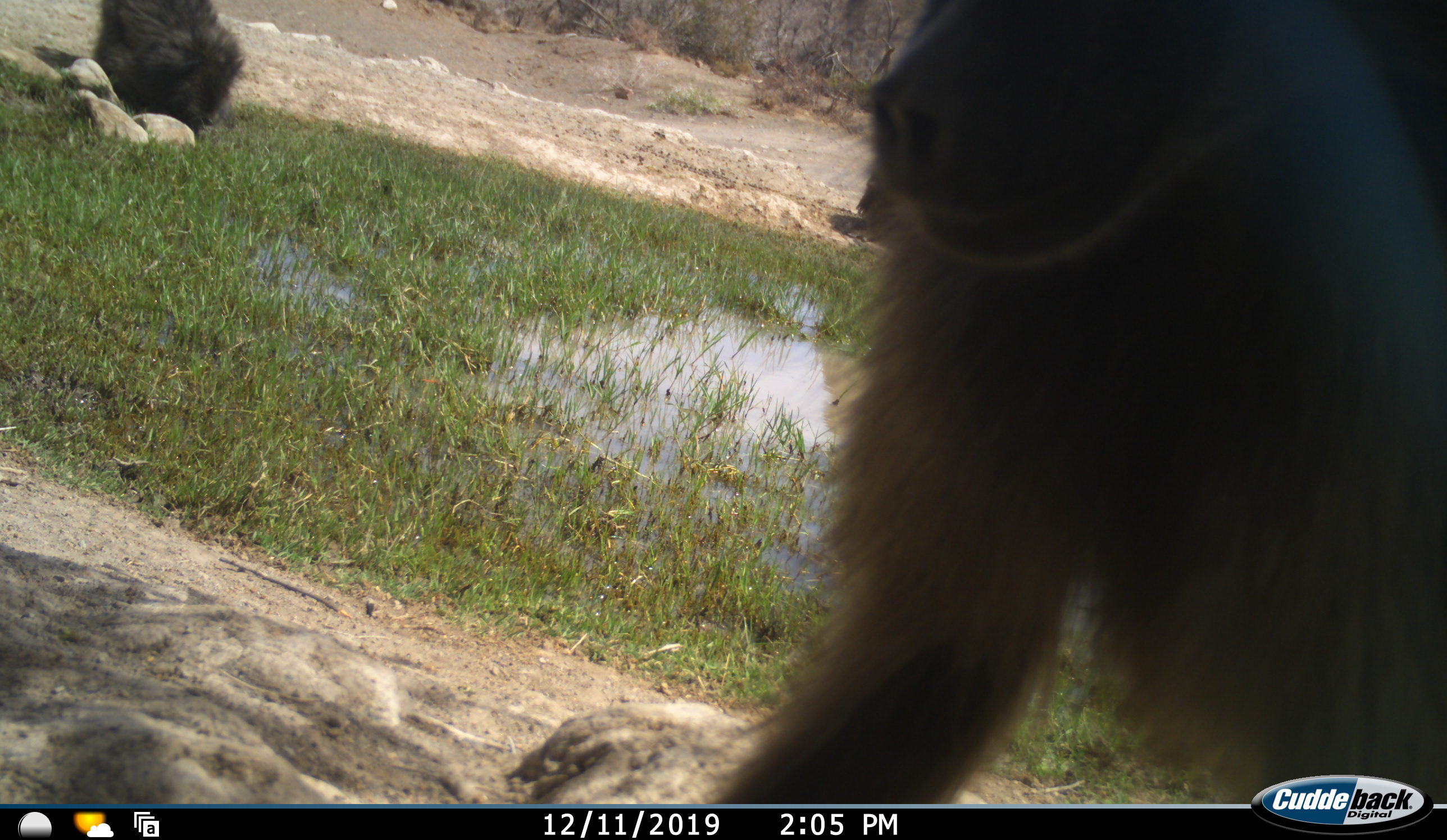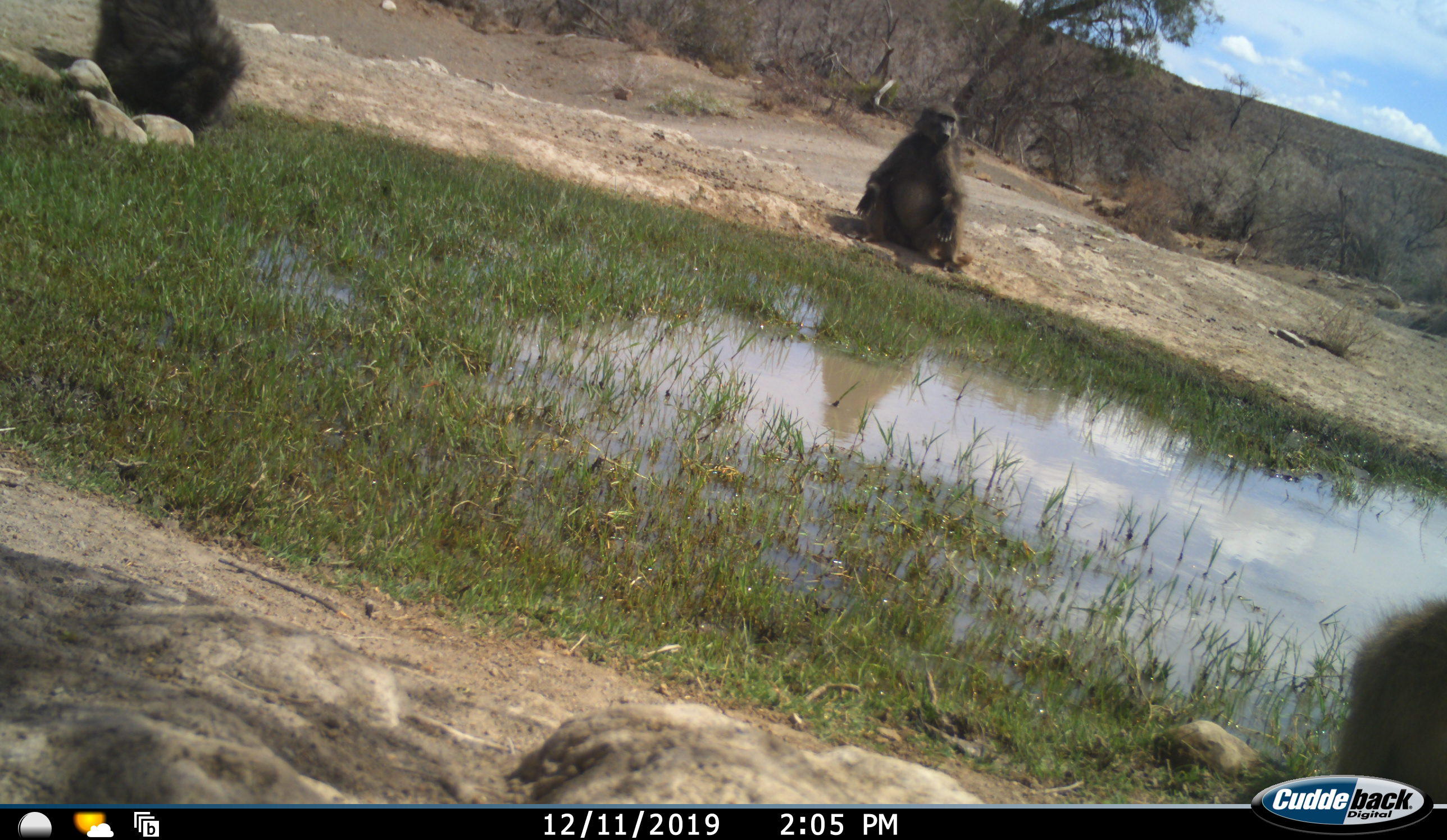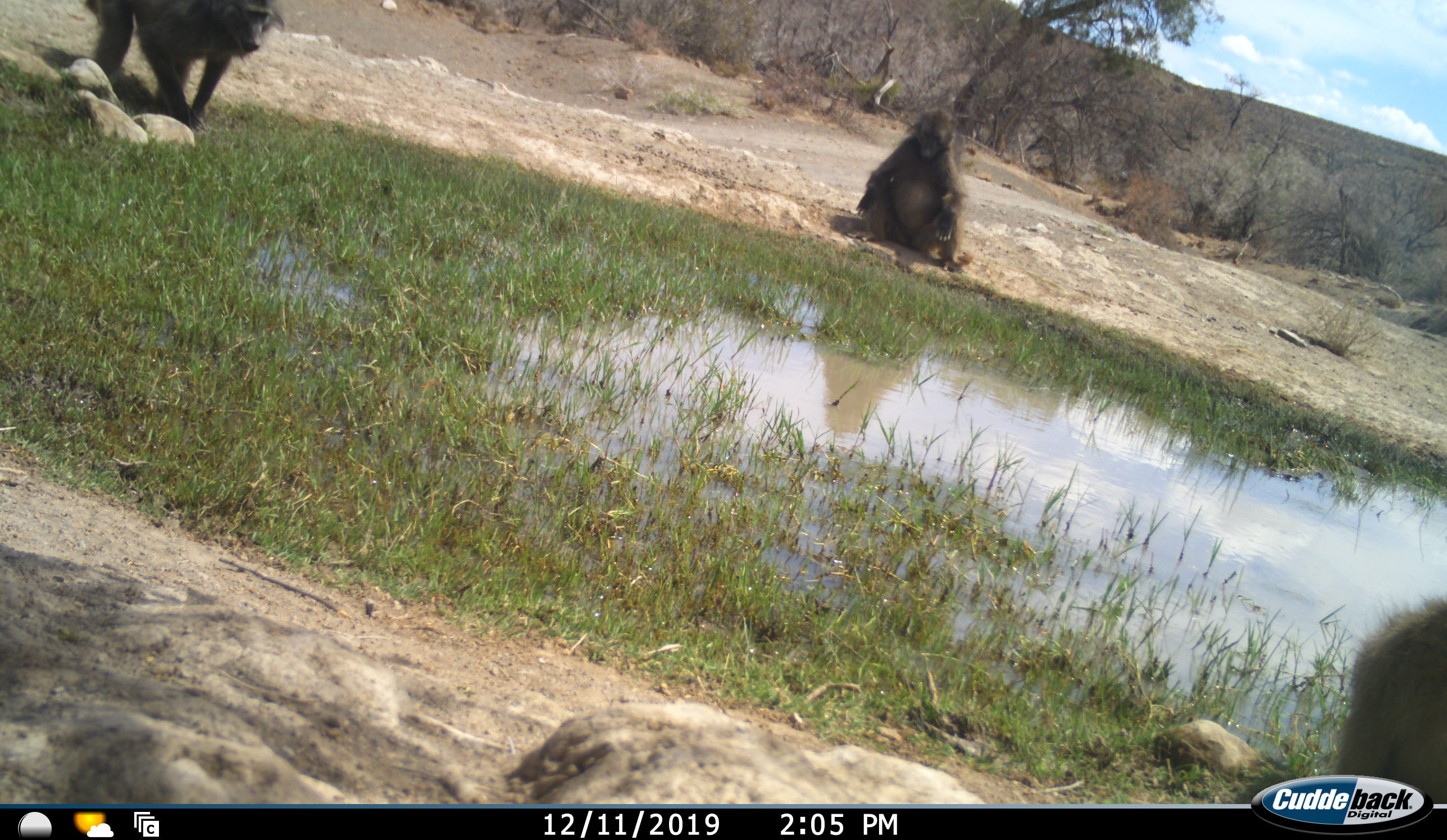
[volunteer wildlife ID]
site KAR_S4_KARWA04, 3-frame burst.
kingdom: Animalia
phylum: Chordata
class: Mammalia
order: Primates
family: Cercopithecidae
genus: Papio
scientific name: Papio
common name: baboon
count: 3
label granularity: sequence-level